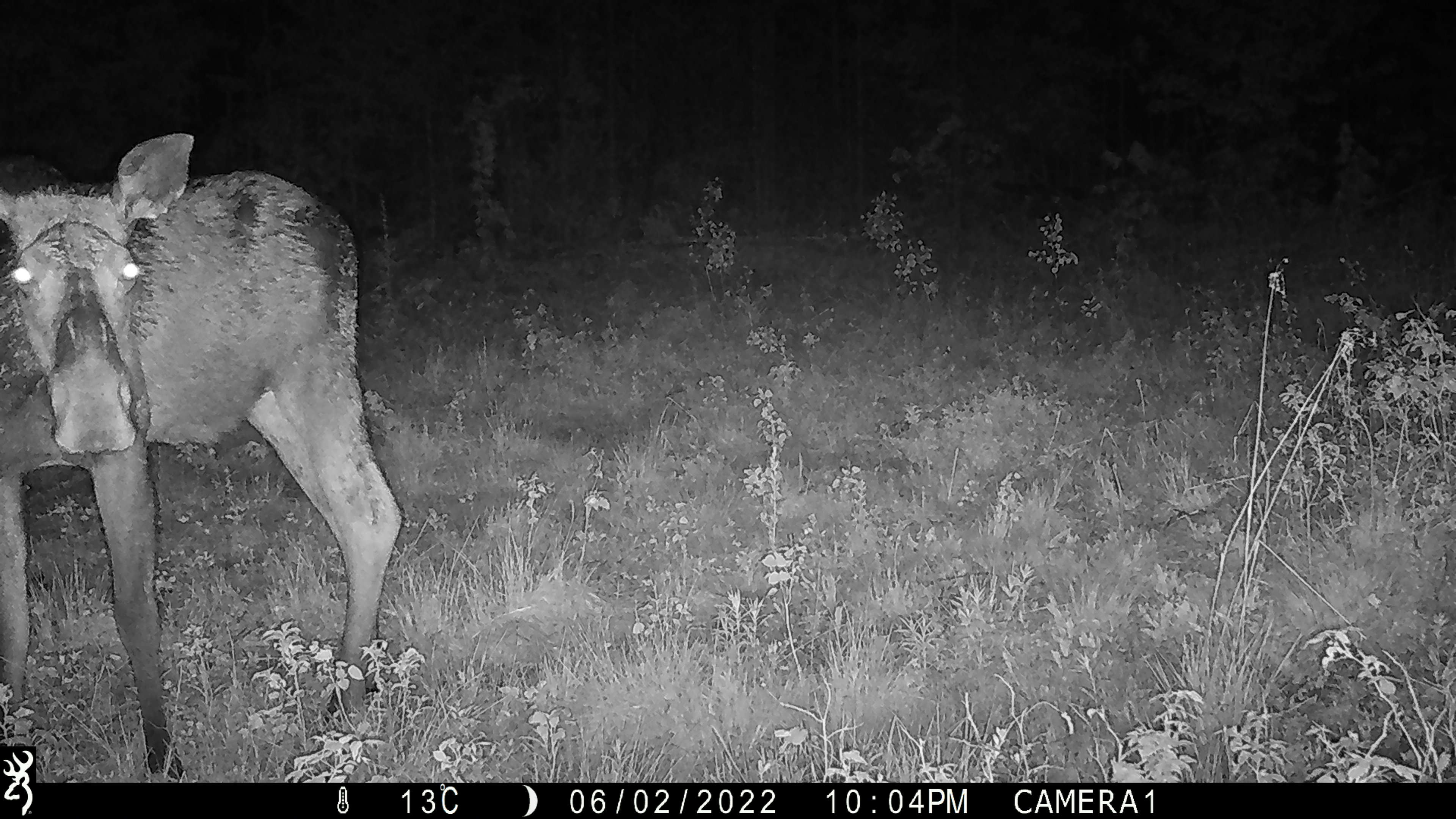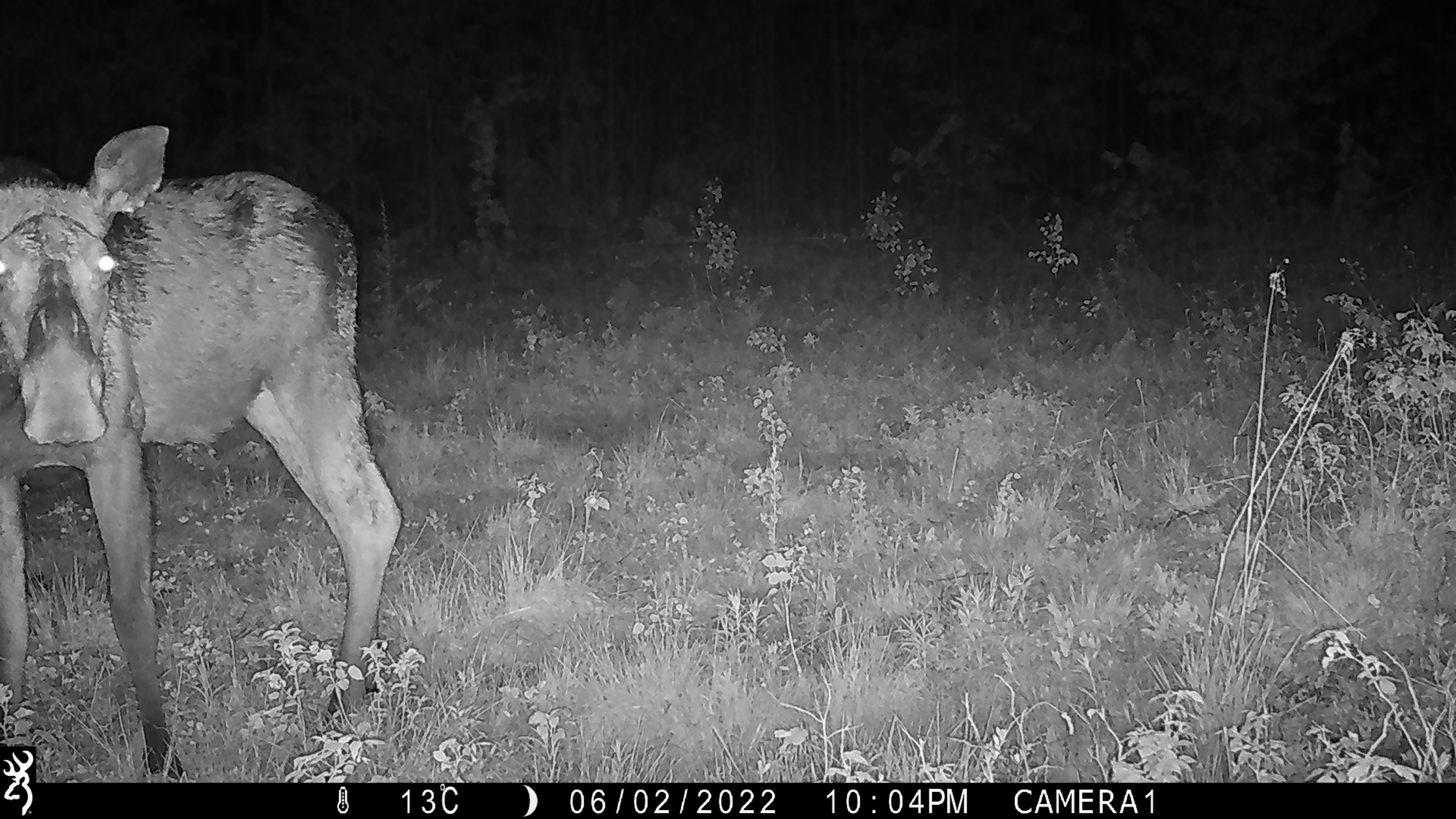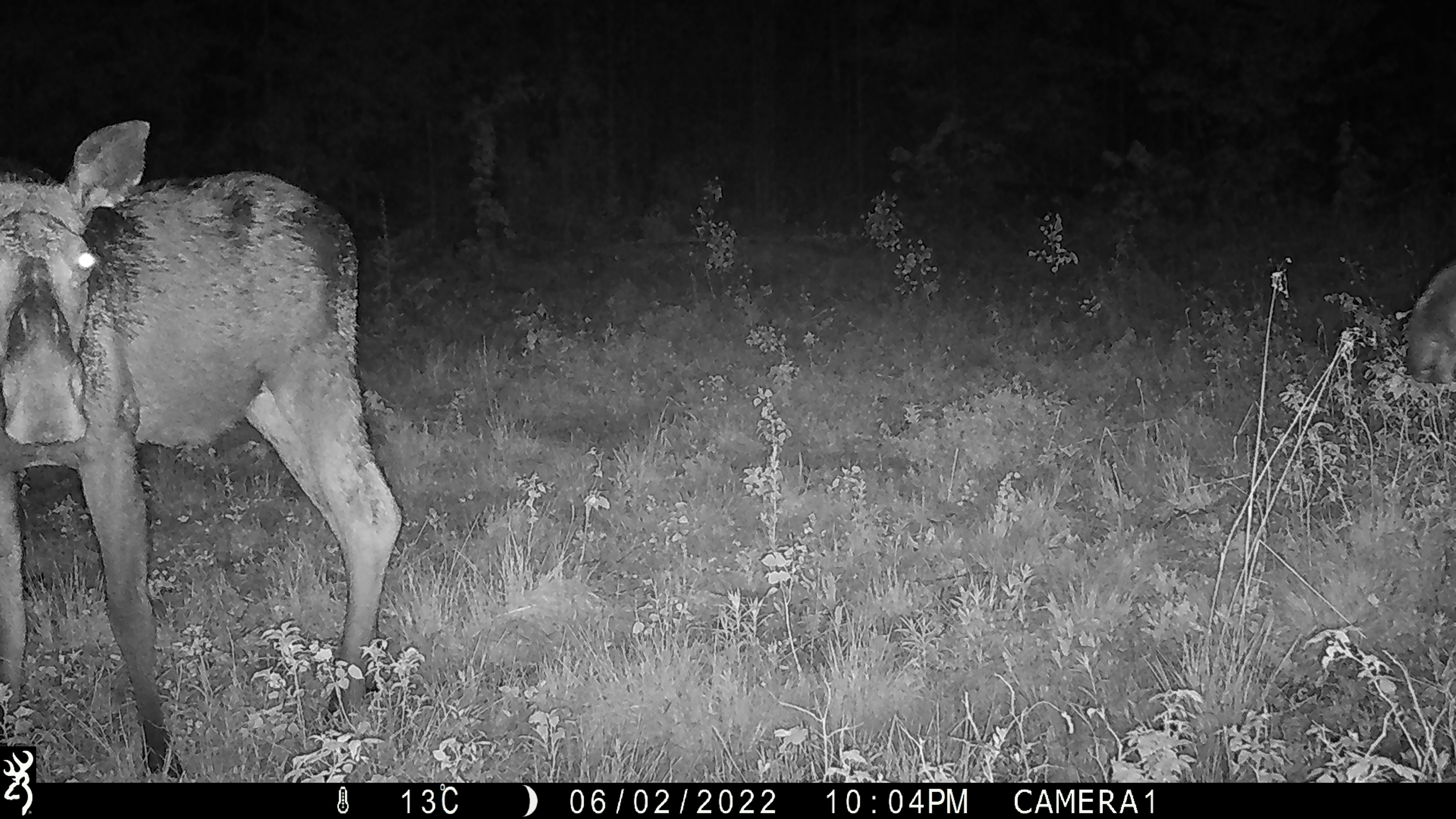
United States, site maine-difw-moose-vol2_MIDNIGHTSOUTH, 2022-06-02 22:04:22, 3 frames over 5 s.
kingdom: Animalia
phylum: Chordata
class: Mammalia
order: Artiodactyla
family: Cervidae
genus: Alces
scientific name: Alces alces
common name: moose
Moose (Alces alces).